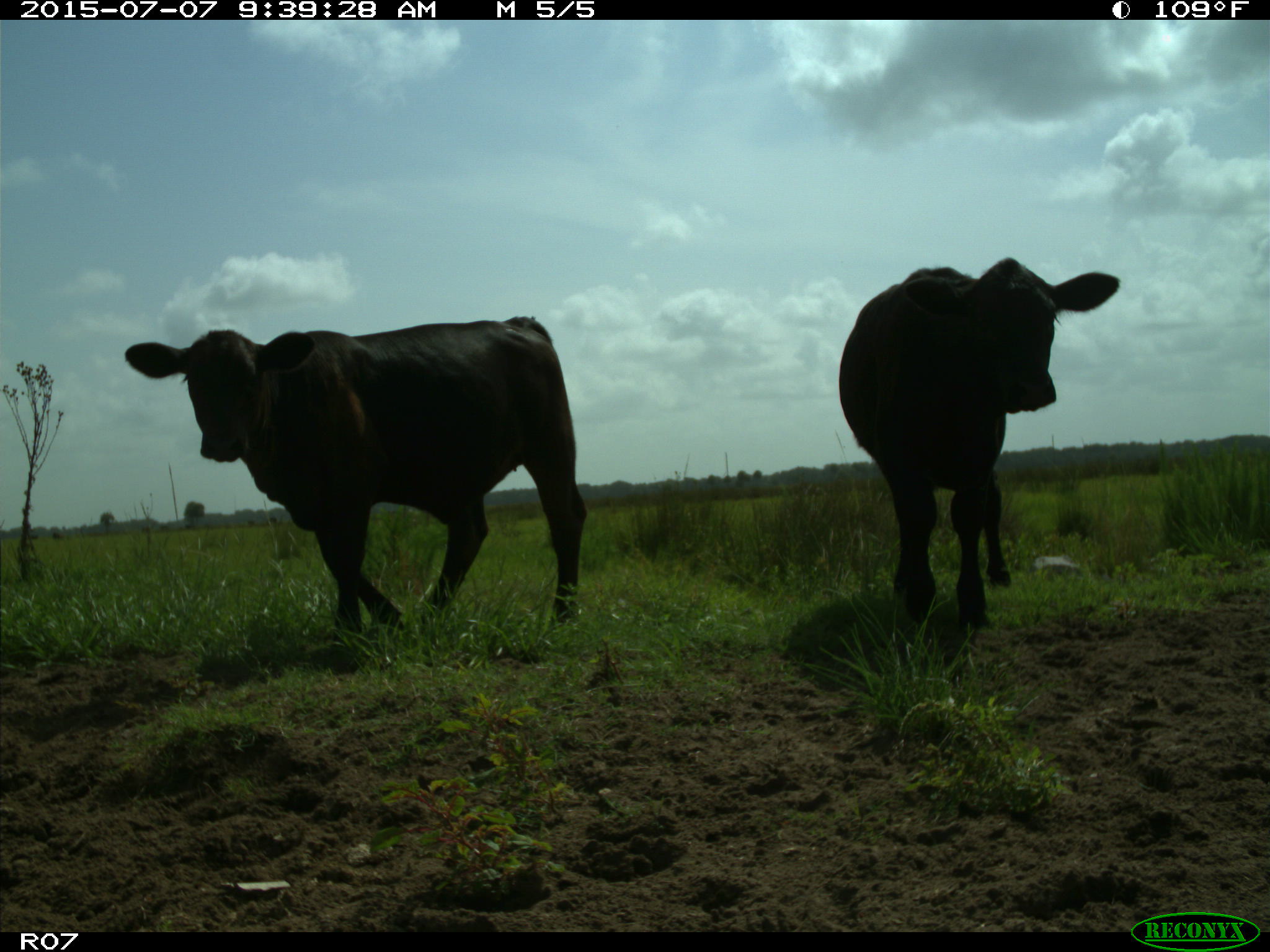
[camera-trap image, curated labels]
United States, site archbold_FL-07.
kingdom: Animalia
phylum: Chordata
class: Mammalia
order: Artiodactyla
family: Bovidae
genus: Bos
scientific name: Bos taurus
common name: domestic cow